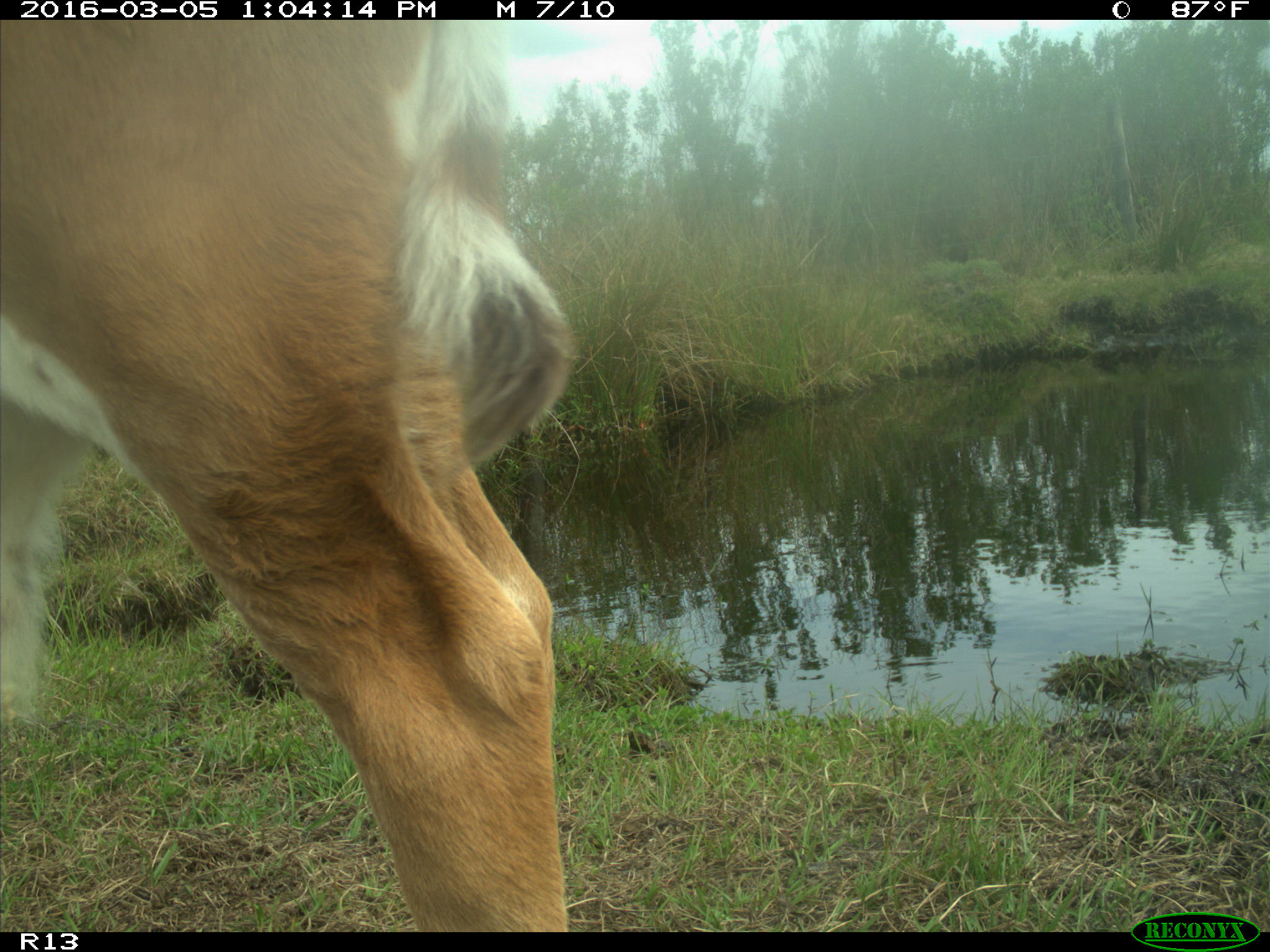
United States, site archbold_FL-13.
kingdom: Animalia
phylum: Chordata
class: Mammalia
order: Artiodactyla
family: Bovidae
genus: Bos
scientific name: Bos taurus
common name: domestic cow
Bos taurus (domestic cow).